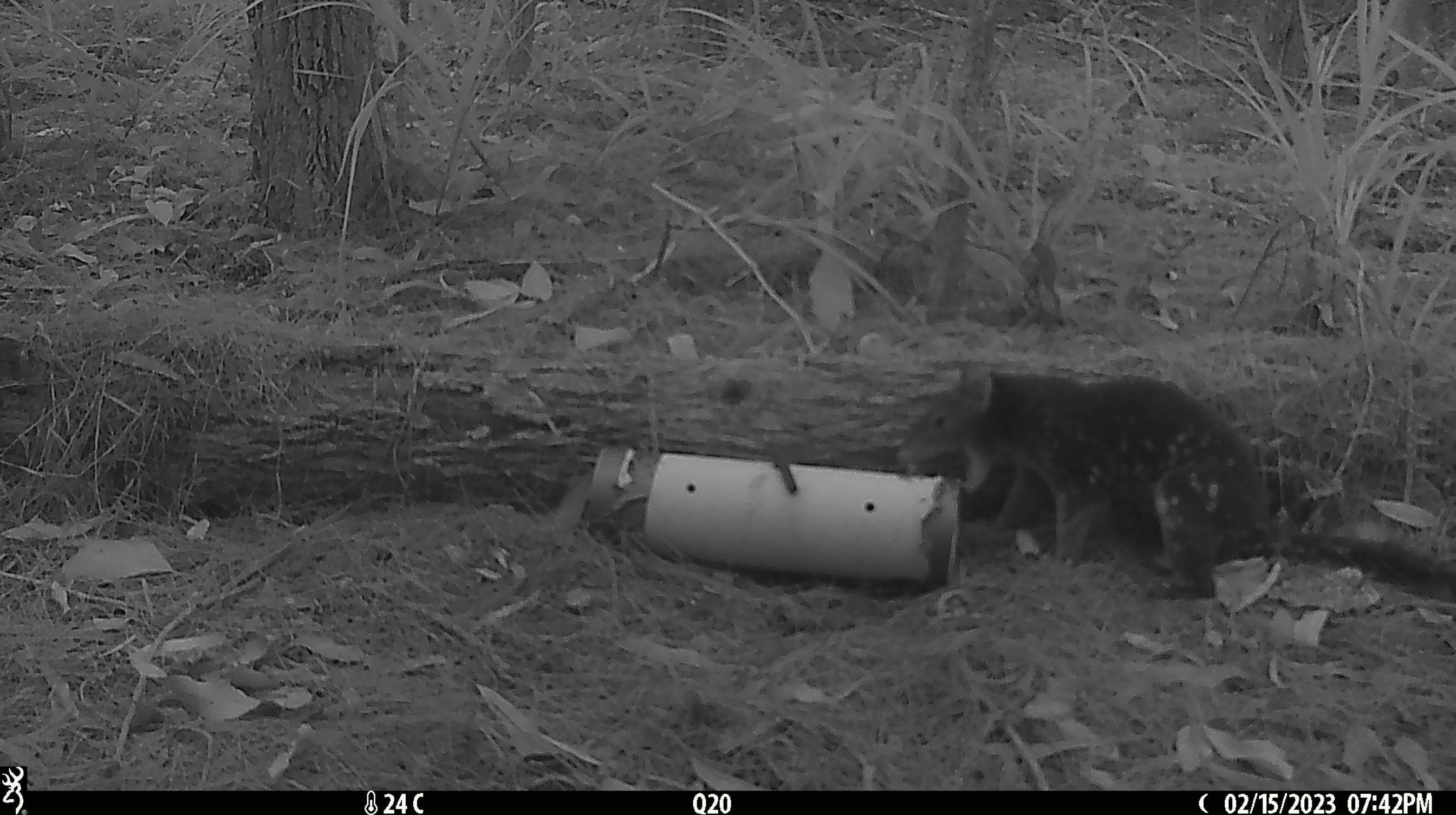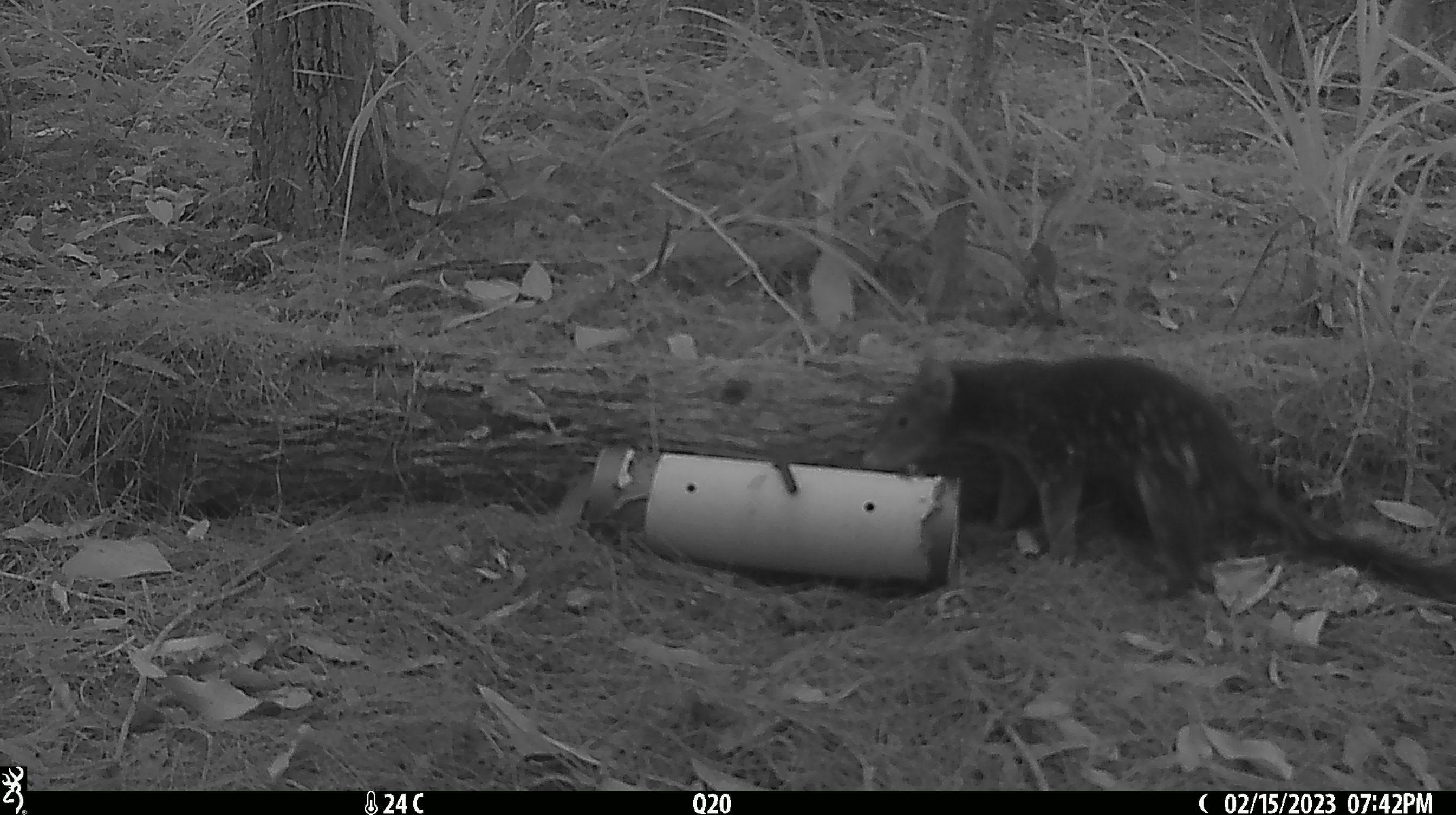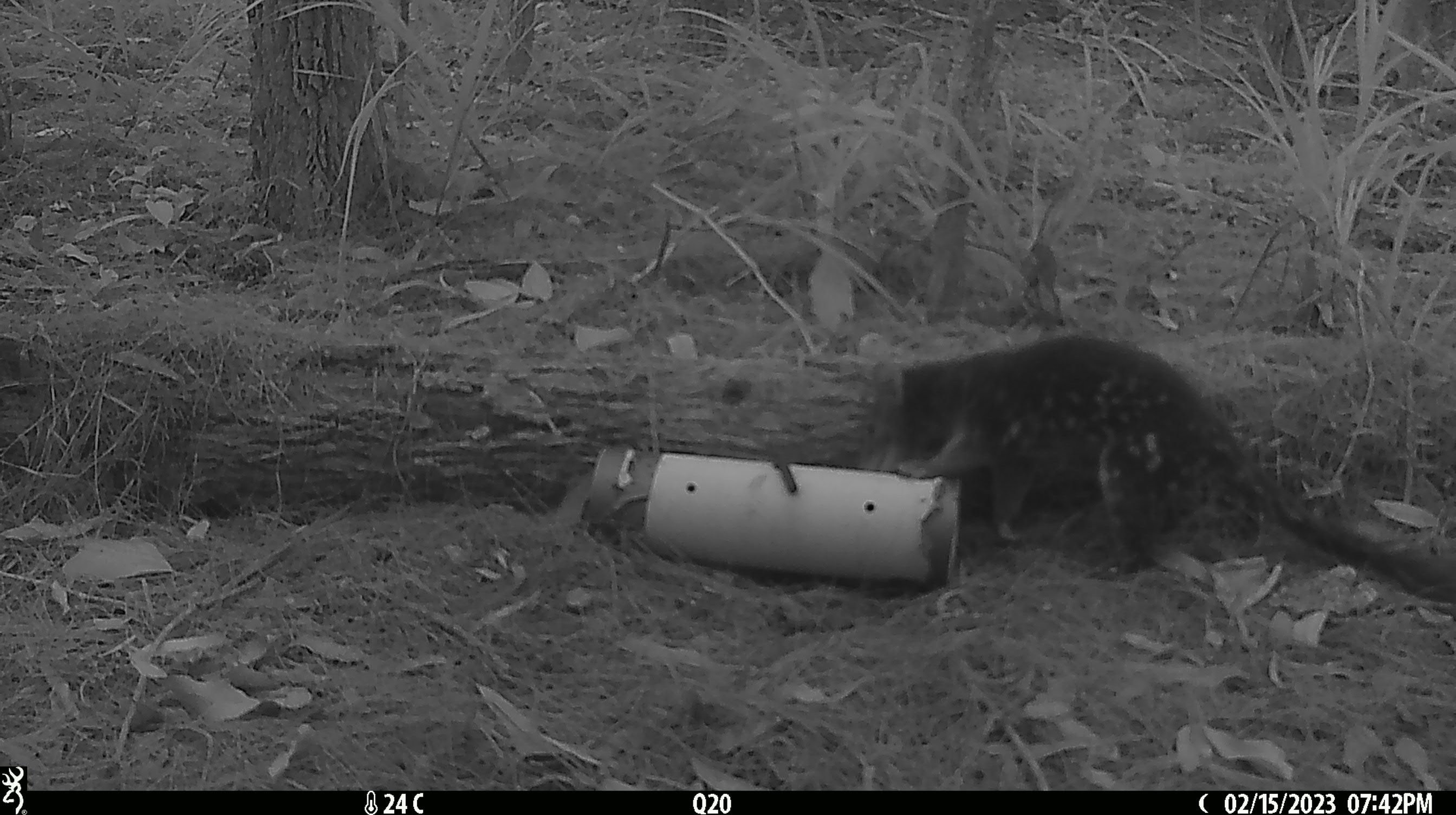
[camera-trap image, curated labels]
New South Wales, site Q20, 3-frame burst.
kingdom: Animalia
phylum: Chordata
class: Mammalia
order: Dasyuromorphia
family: Dasyuridae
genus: Dasyurus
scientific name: Dasyurus maculatus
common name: spotted-tailed quoll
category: quoll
Quoll (spotted-tailed quoll) (Dasyurus maculatus).